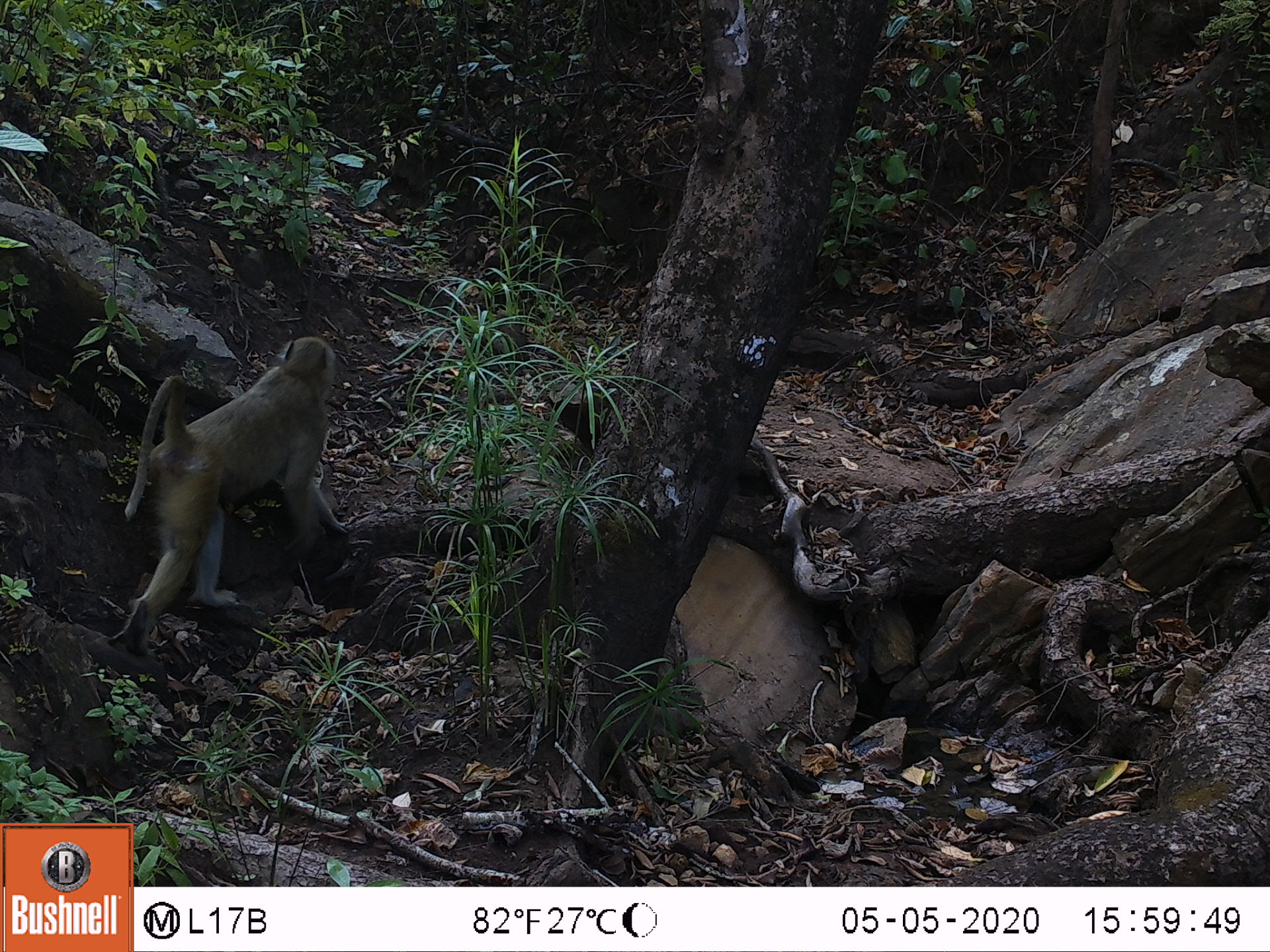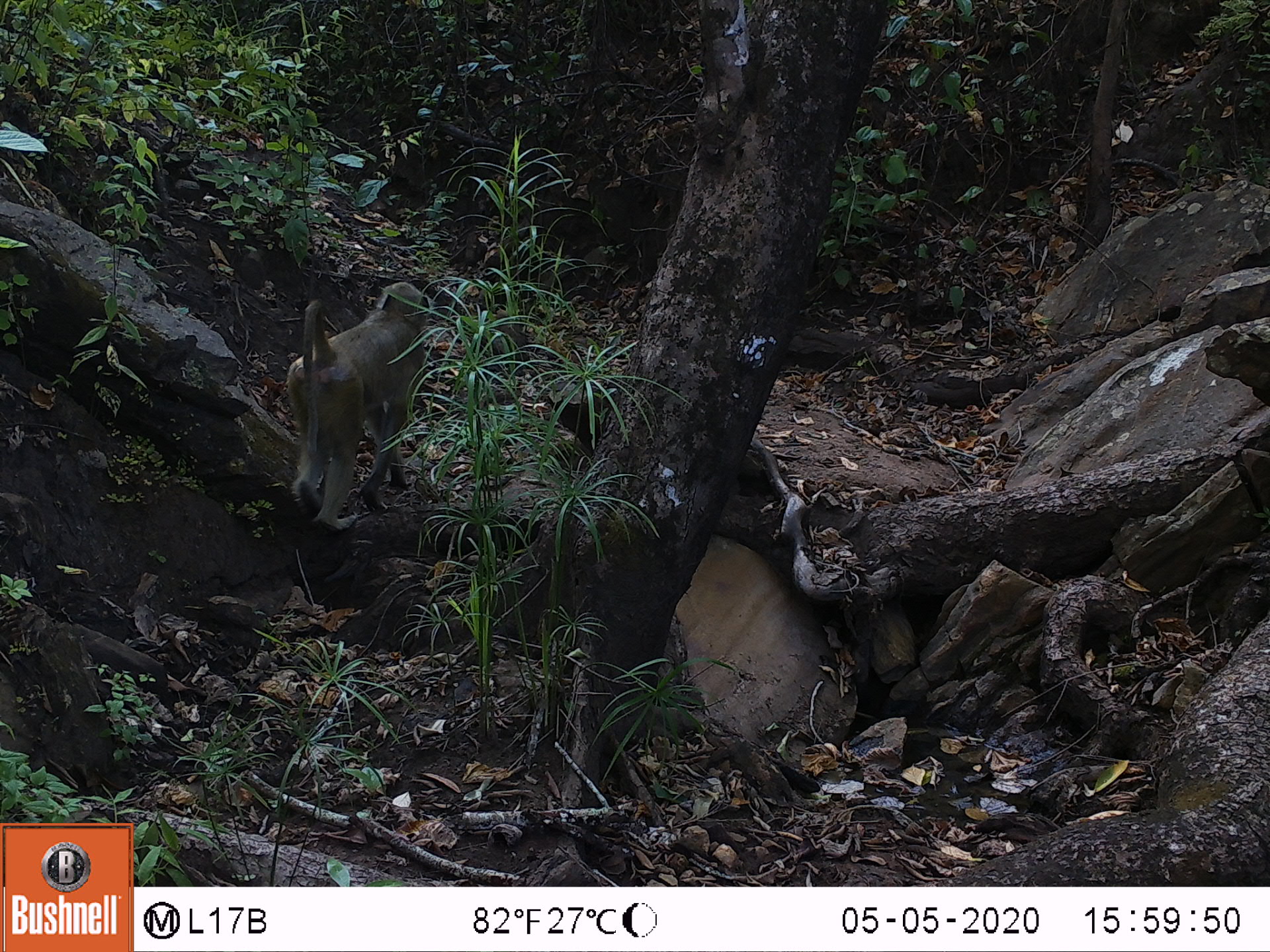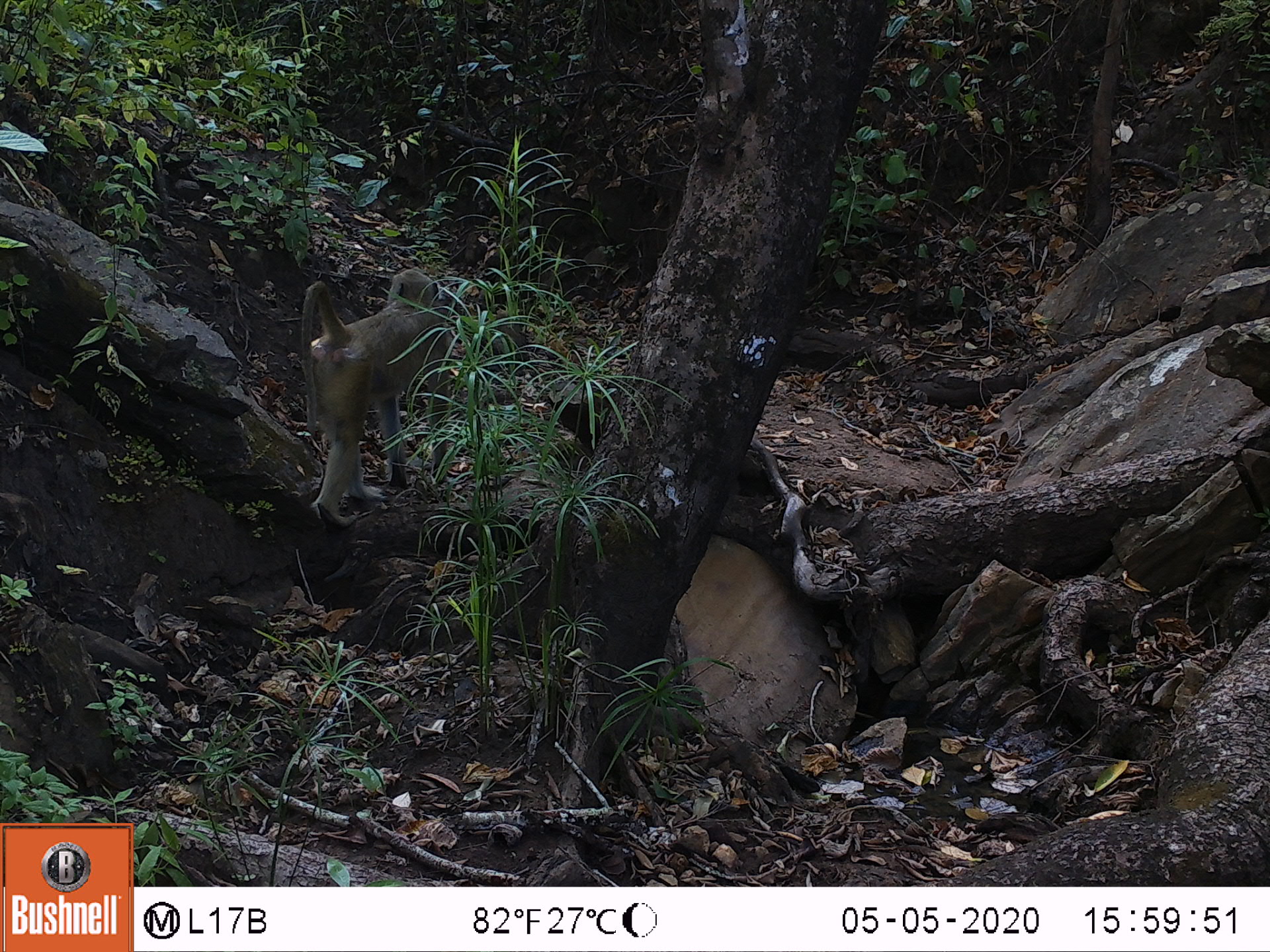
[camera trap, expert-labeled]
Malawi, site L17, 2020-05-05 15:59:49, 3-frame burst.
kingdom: Animalia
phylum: Chordata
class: Mammalia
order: Primates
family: Cercopithecidae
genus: Papio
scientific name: Papio cynocephalus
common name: yellow baboon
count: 1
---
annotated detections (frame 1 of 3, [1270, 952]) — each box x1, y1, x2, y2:
yellow baboon: 96, 335, 342, 645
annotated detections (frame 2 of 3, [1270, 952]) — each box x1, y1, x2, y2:
yellow baboon: 292, 283, 432, 529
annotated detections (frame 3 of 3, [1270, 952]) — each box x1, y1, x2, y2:
yellow baboon: 297, 259, 450, 520